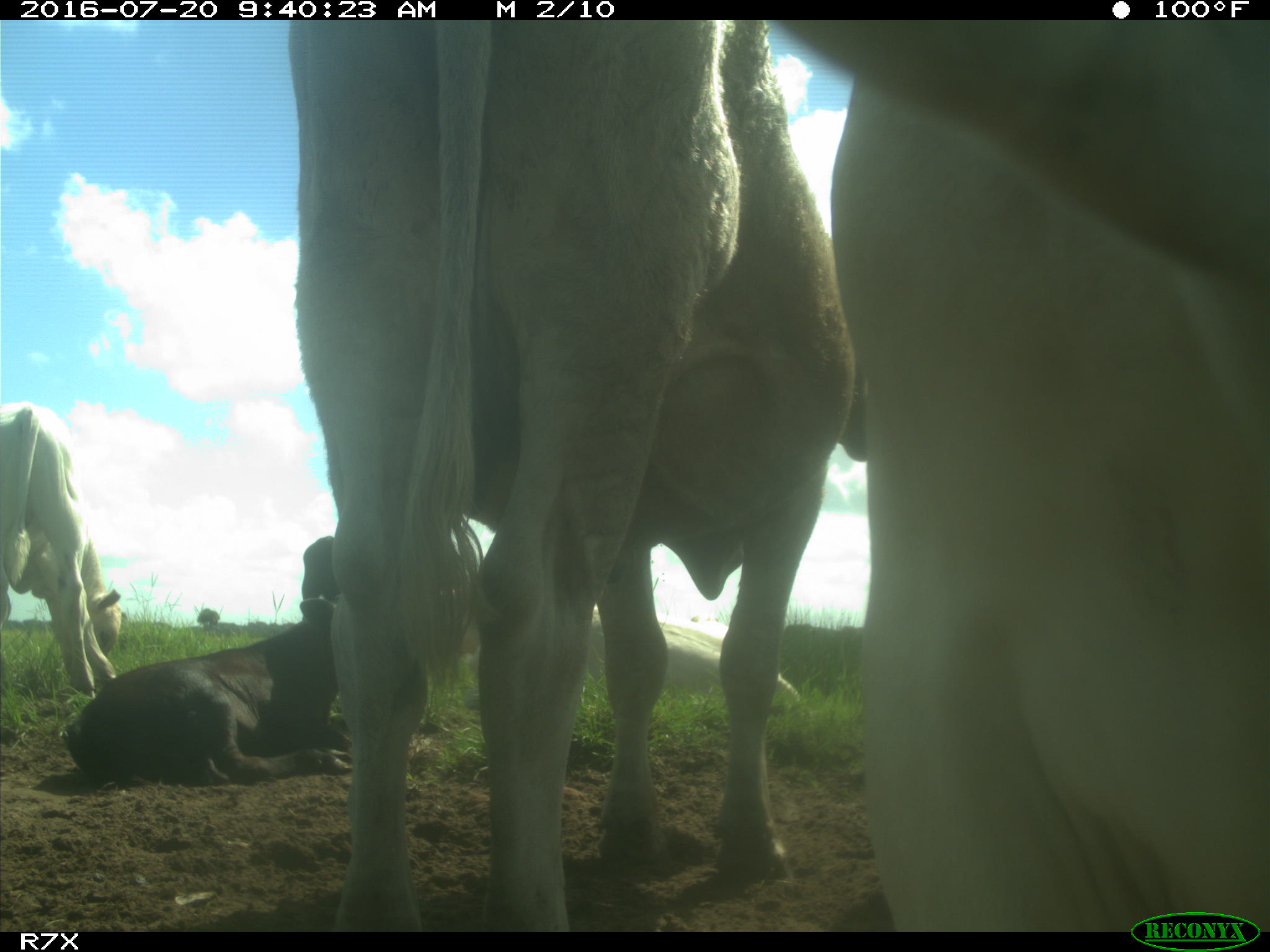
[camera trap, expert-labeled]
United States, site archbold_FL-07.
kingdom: Animalia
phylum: Chordata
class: Mammalia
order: Artiodactyla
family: Bovidae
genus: Bos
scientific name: Bos taurus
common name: domestic cow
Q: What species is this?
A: Bos taurus (domestic cow).